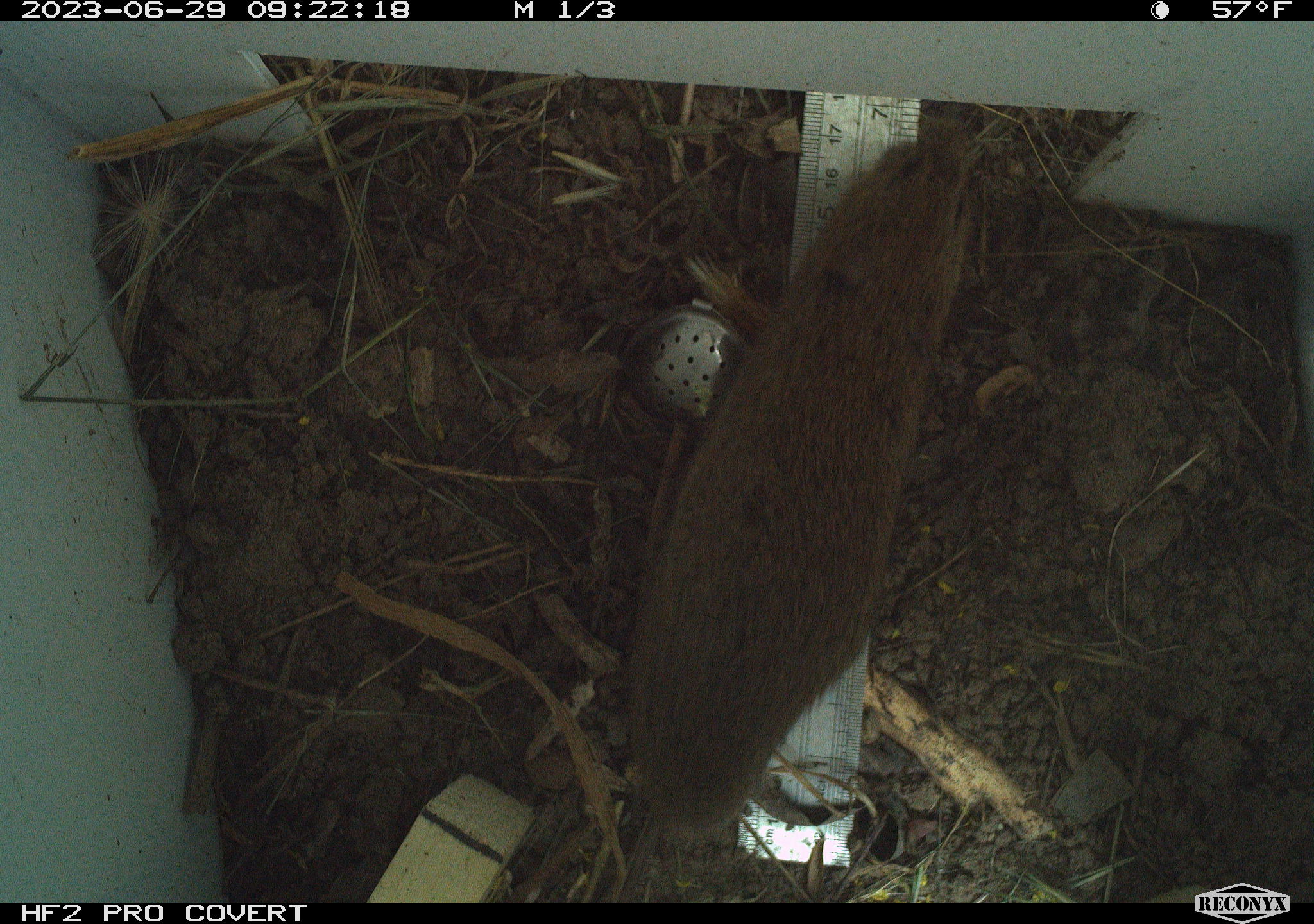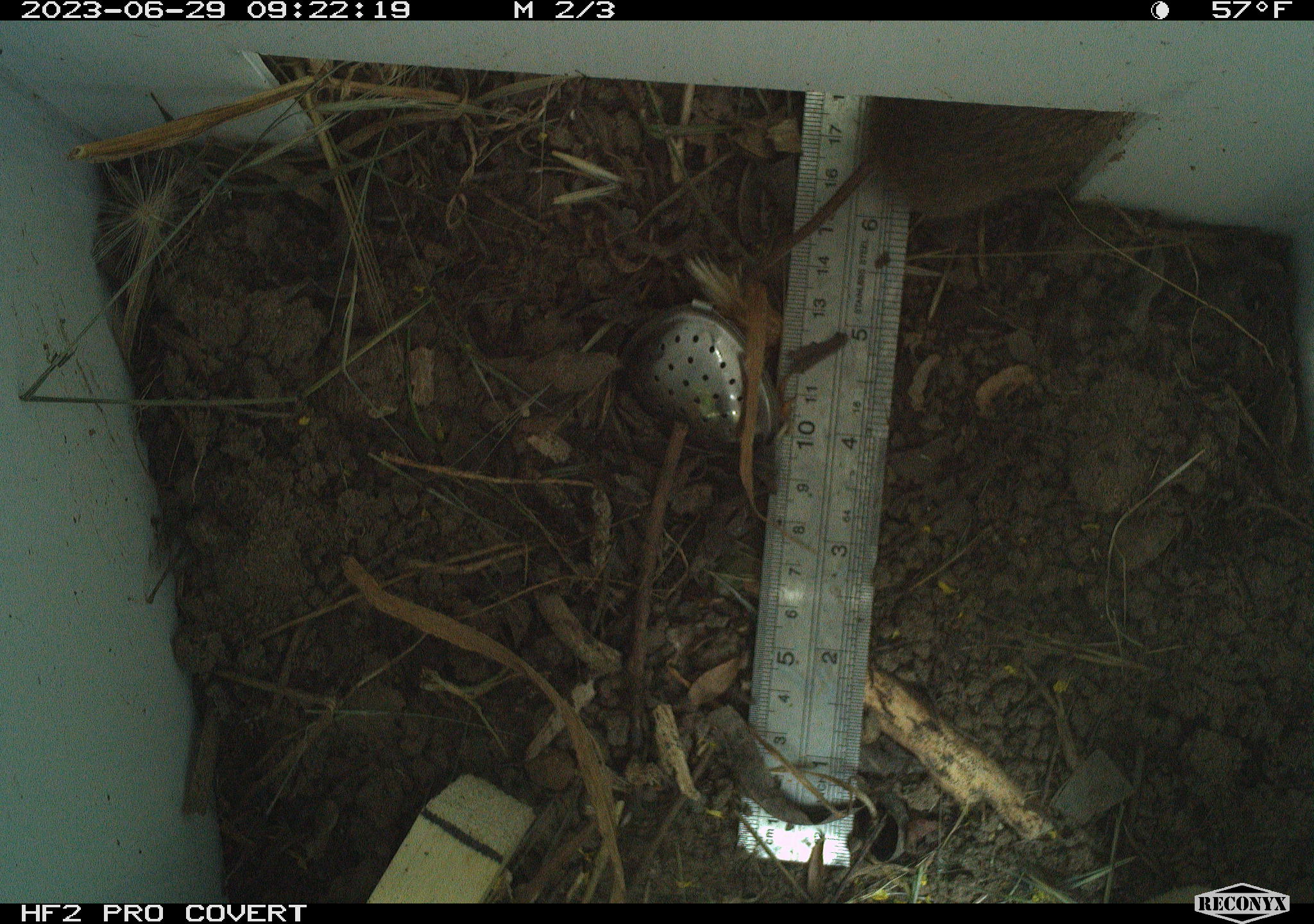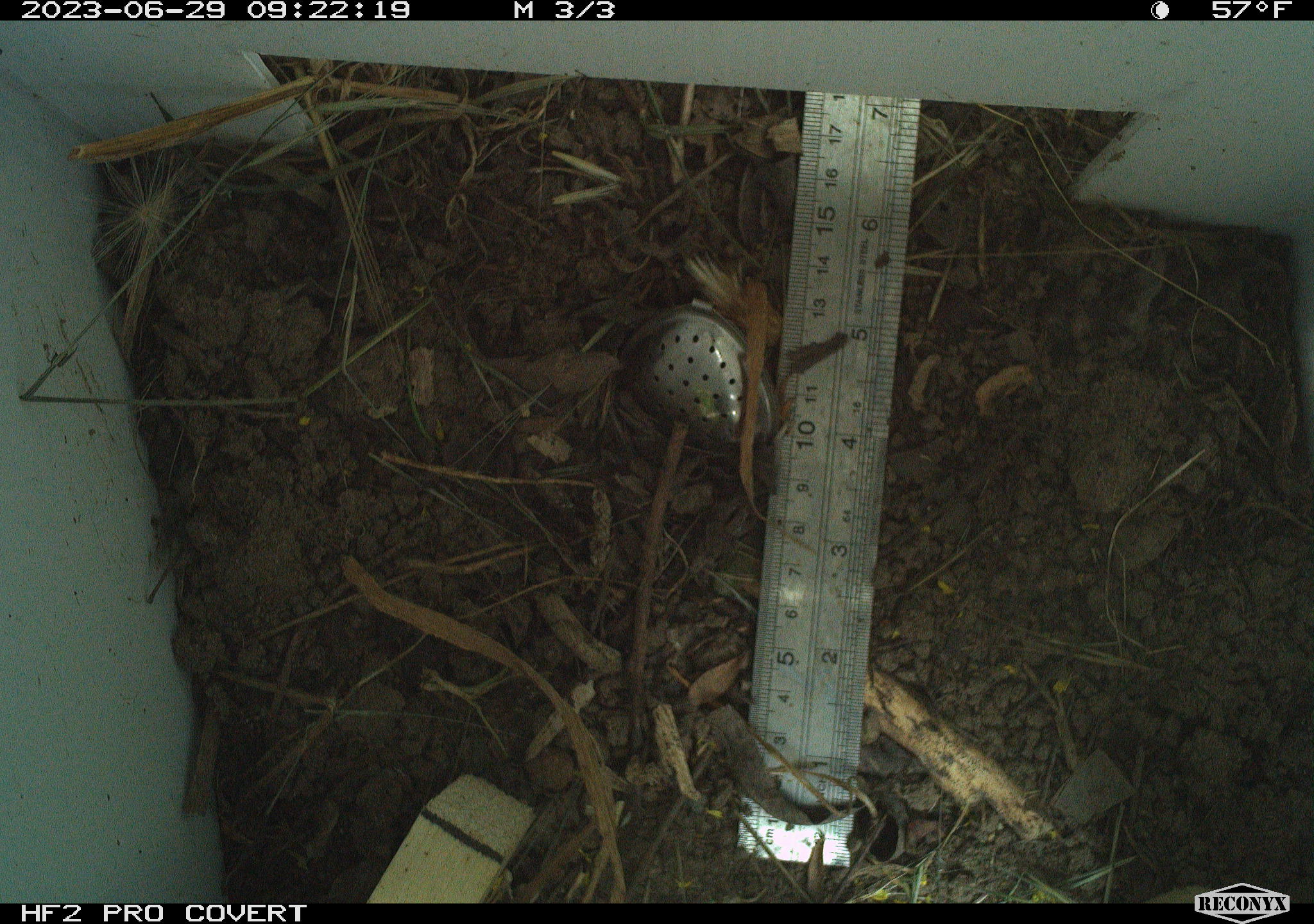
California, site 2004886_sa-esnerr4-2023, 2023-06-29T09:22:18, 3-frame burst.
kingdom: Animalia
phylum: Chordata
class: Mammalia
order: Rodentia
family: Cricetidae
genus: Microtus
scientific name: Microtus californicus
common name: california vole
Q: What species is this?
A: California vole (Microtus californicus).